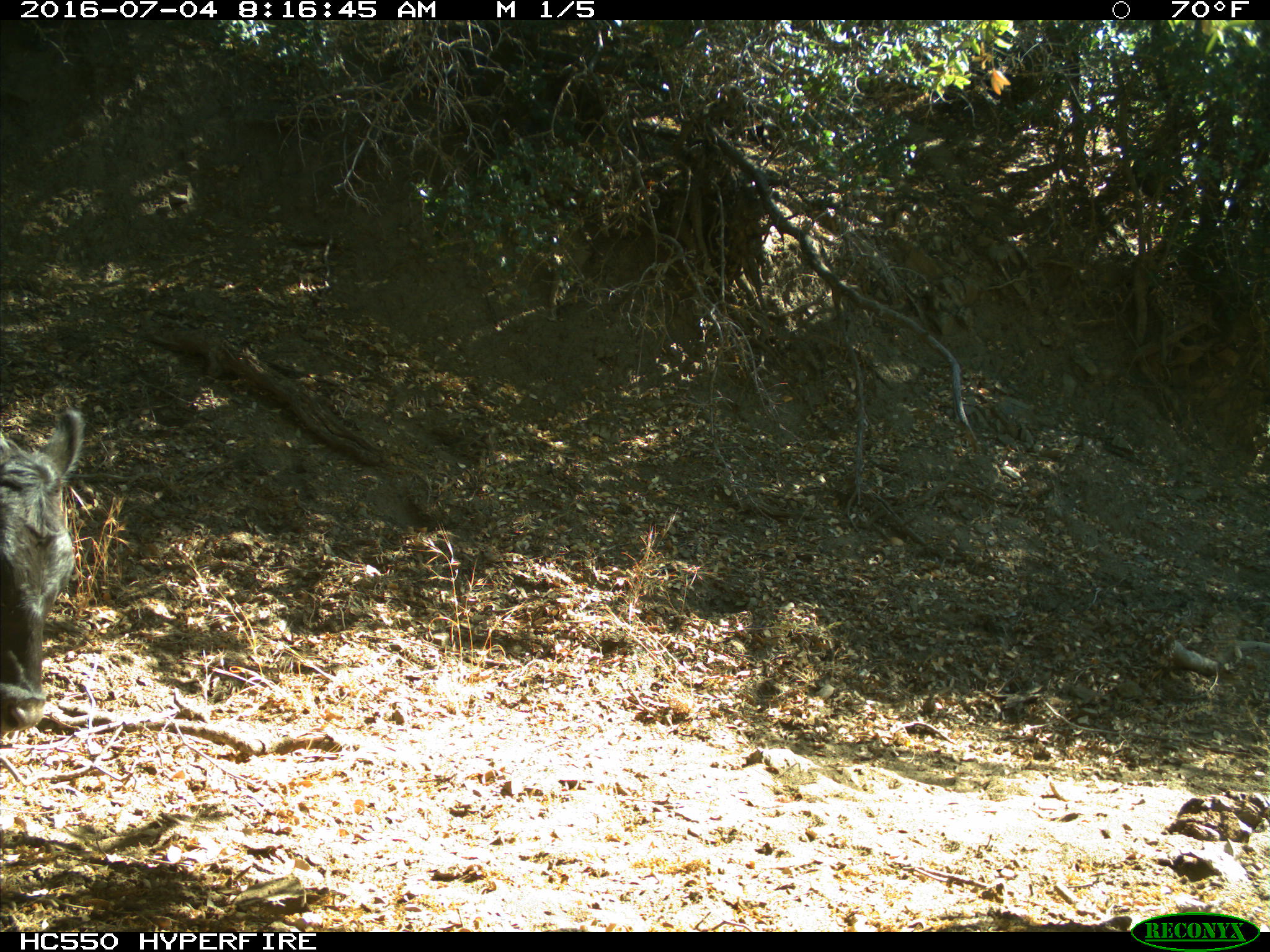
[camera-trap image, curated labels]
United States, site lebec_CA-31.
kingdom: Animalia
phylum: Chordata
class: Mammalia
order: Artiodactyla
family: Bovidae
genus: Bos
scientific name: Bos taurus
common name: domestic cow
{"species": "Bos taurus (domestic cow)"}